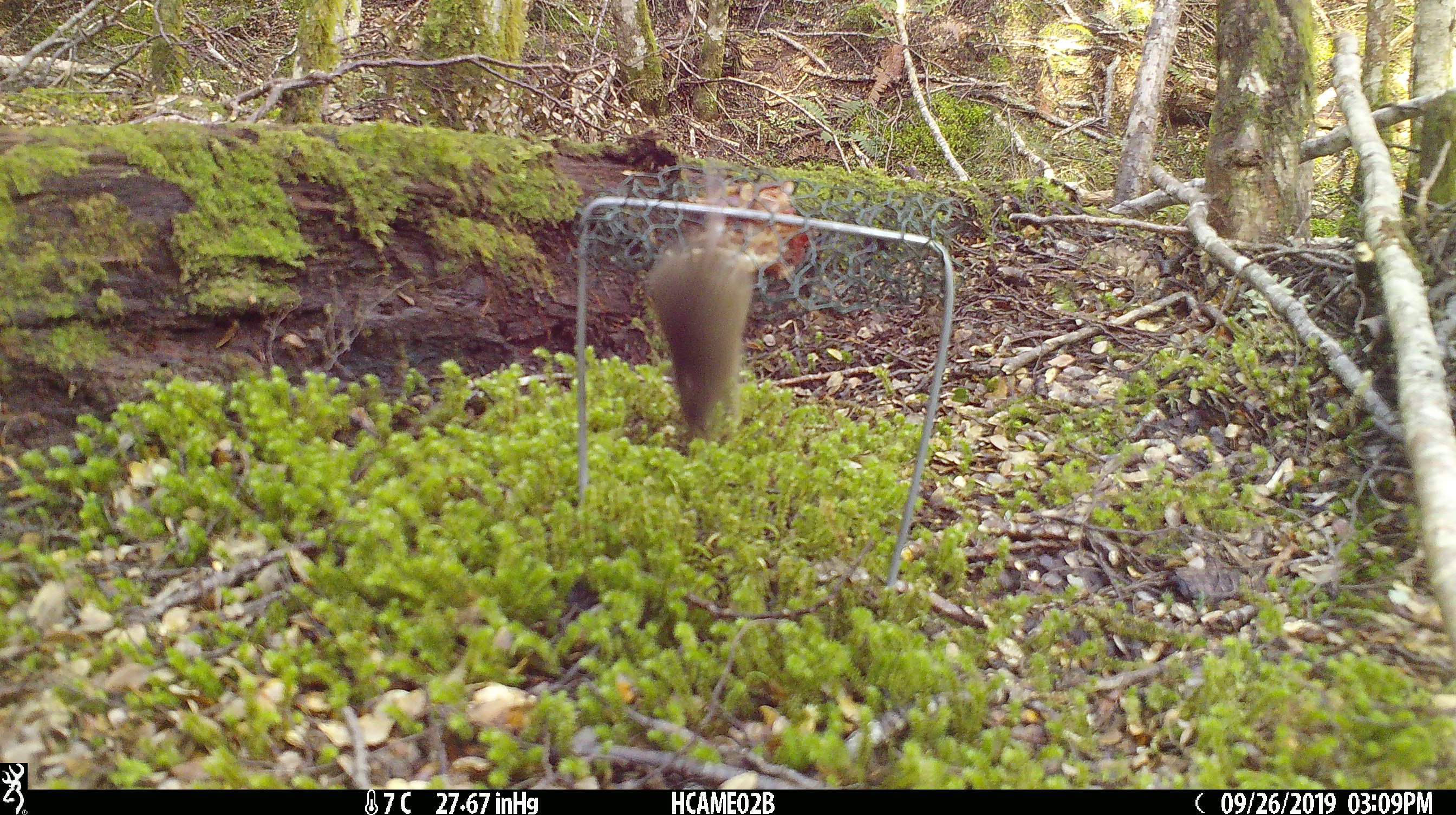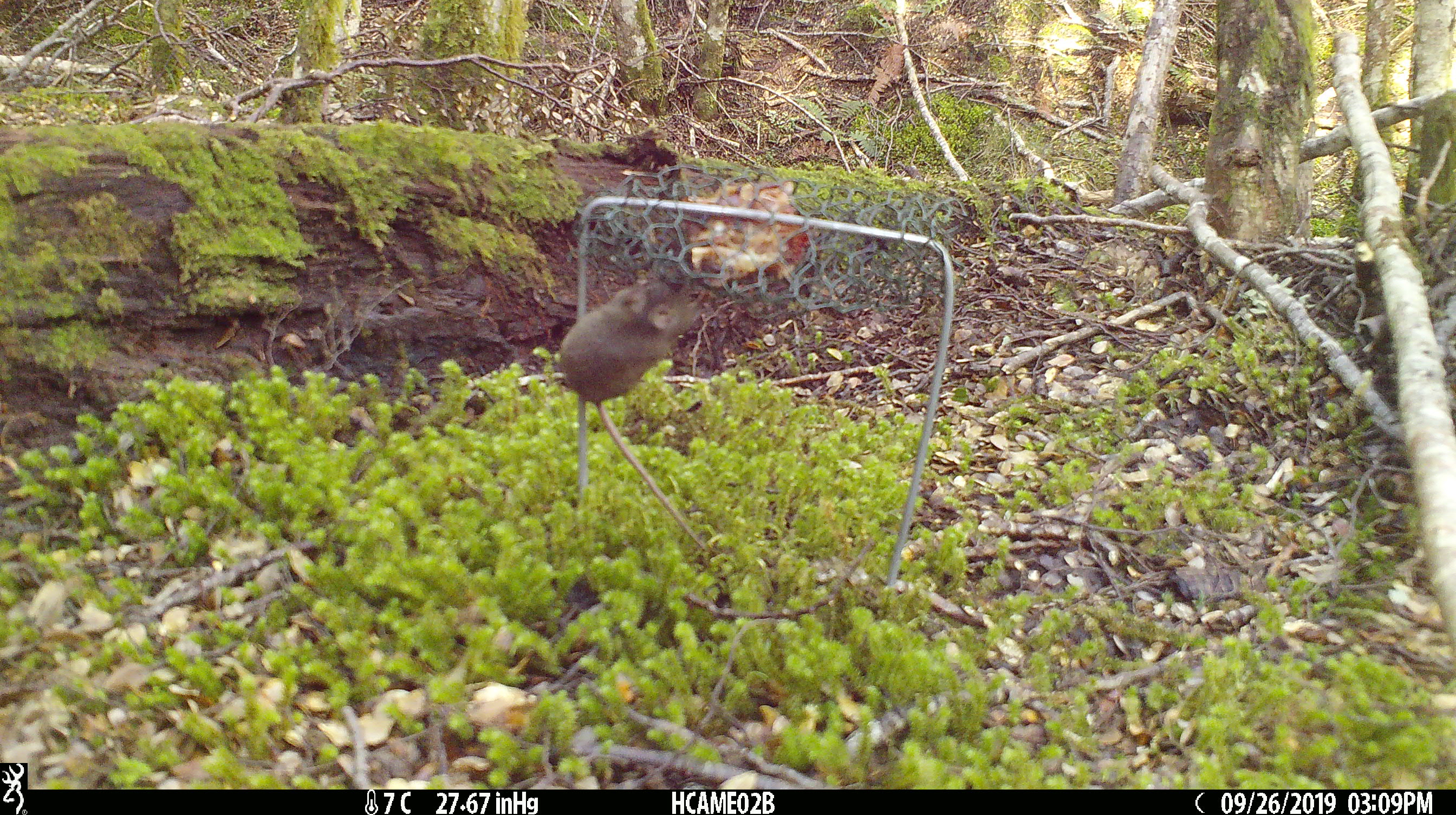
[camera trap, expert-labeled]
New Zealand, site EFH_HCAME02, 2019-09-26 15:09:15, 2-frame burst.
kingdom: Animalia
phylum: Chordata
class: Mammalia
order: Rodentia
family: Muridae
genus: Mus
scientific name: Mus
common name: mouse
Mouse (Mus).